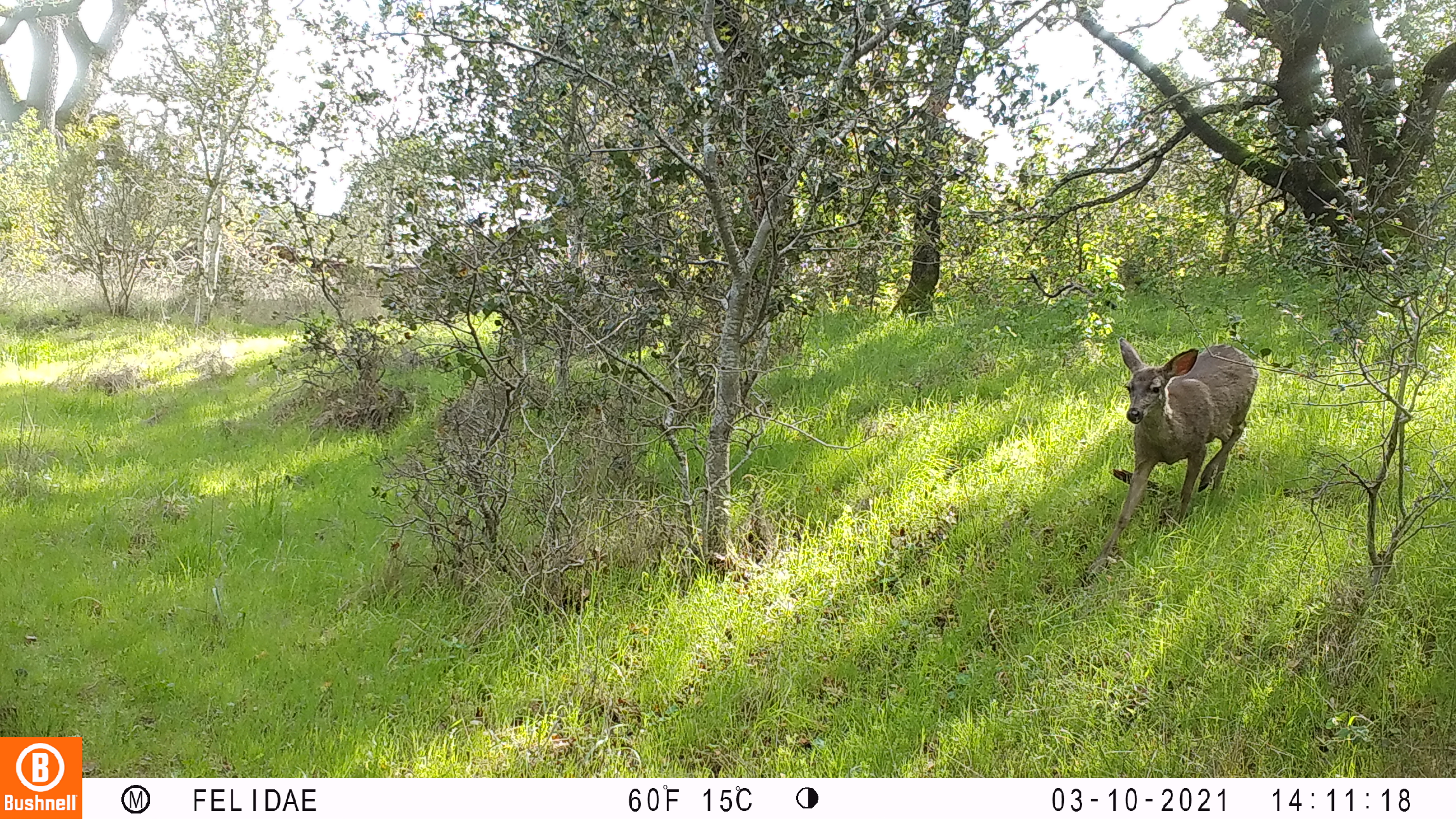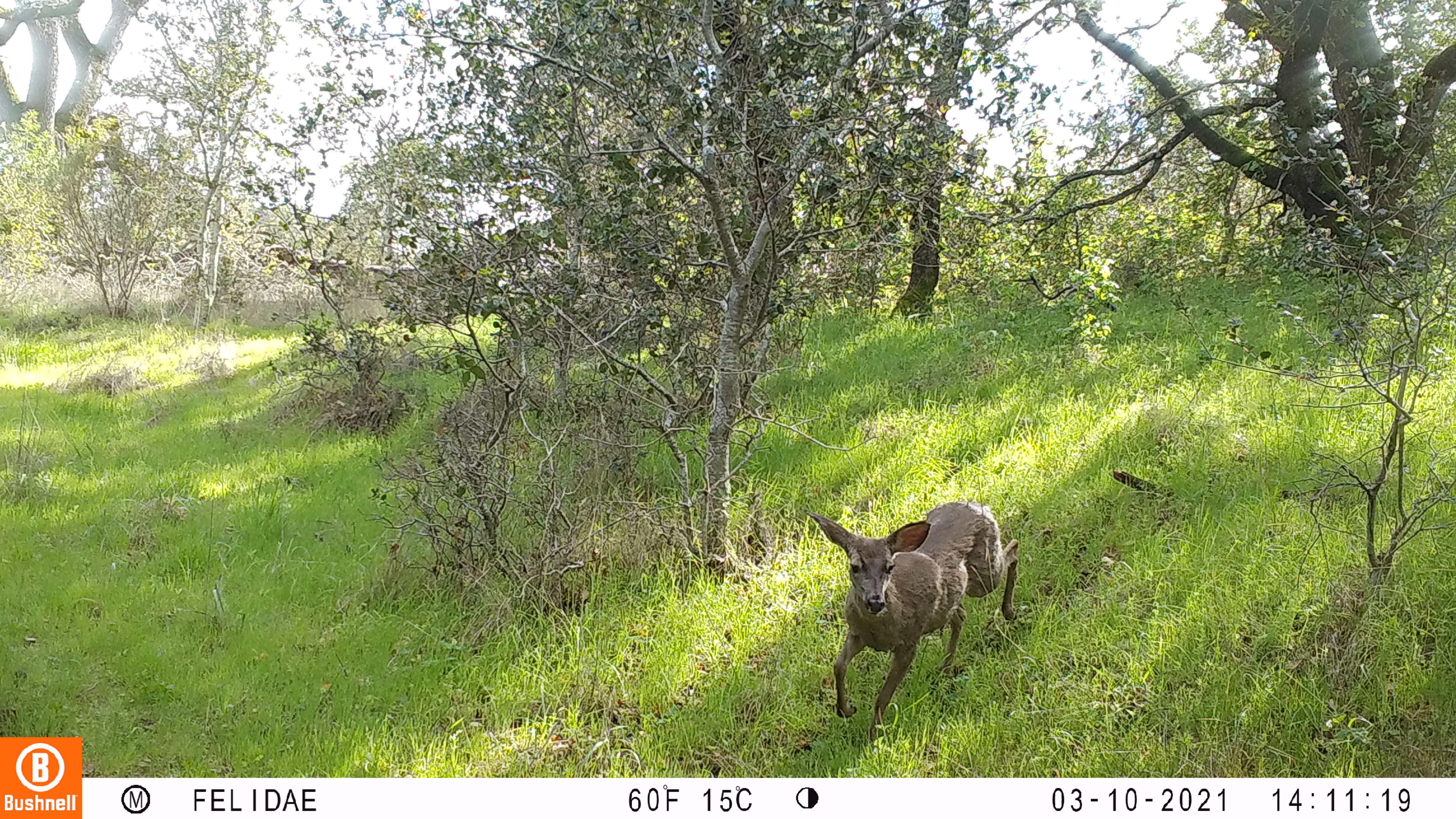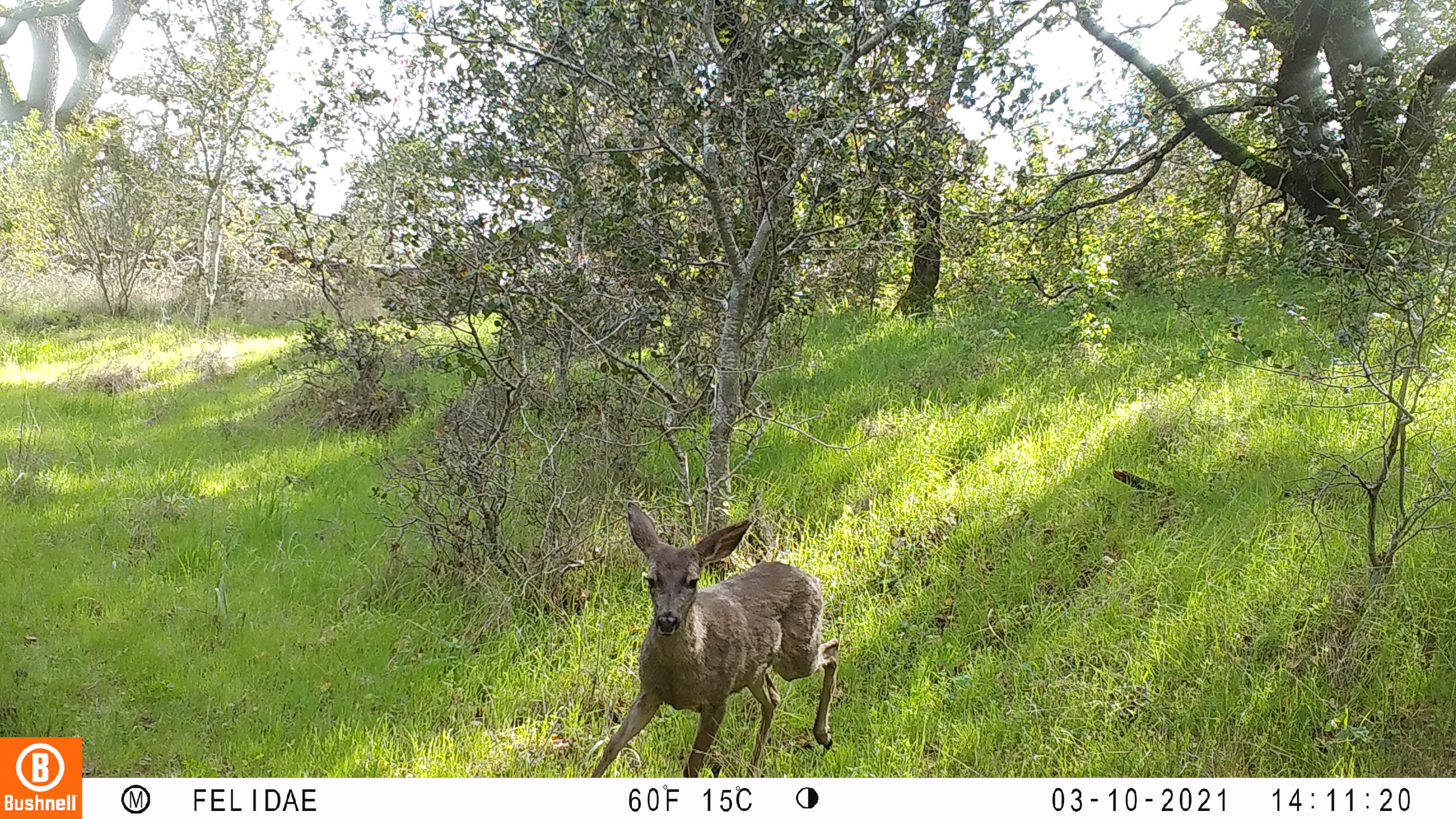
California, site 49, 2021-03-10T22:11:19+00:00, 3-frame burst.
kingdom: Animalia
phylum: Chordata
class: Mammalia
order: Artiodactyla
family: Cervidae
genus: Odocoileus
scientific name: Odocoileus hemionus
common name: mule deer